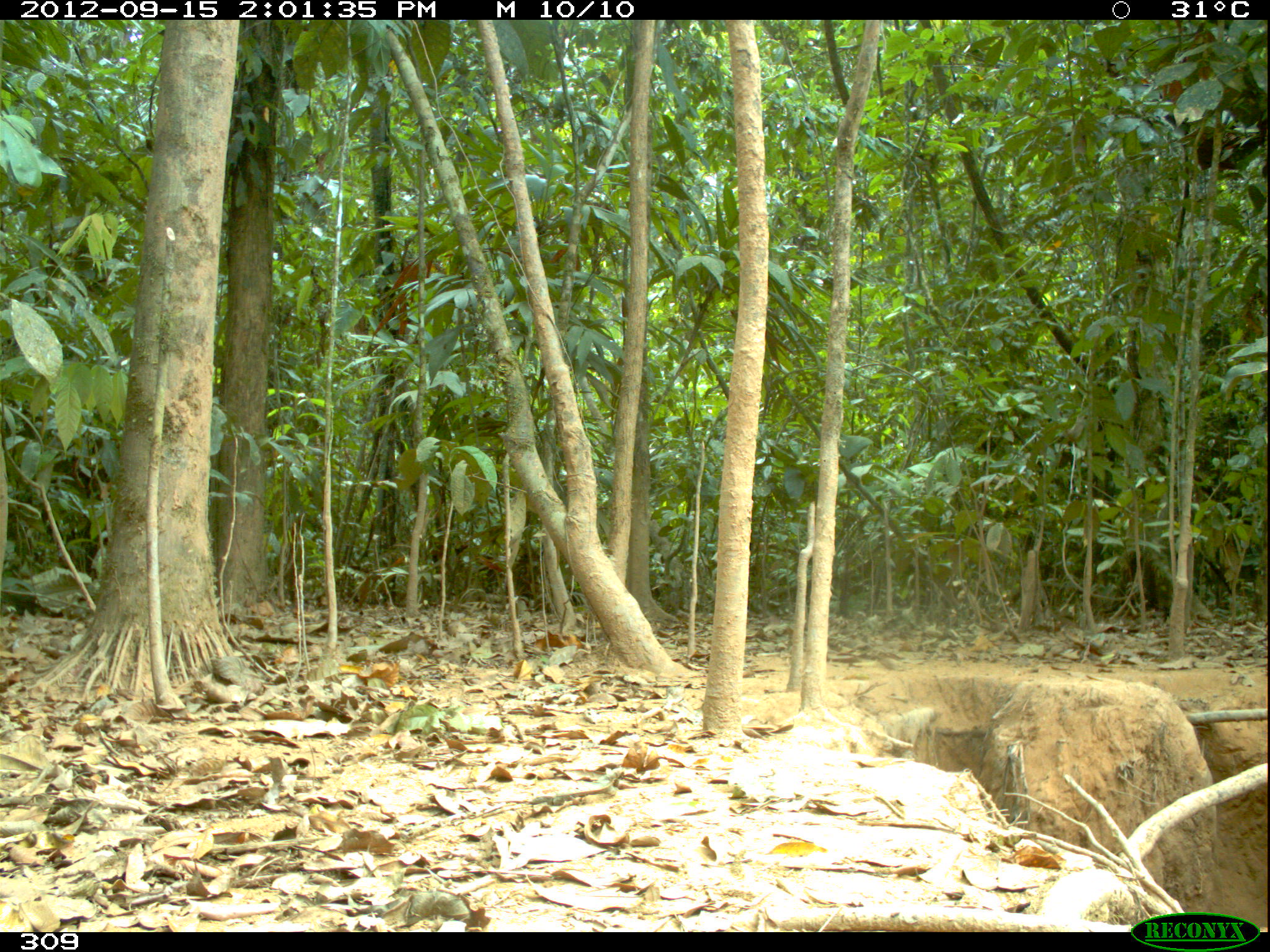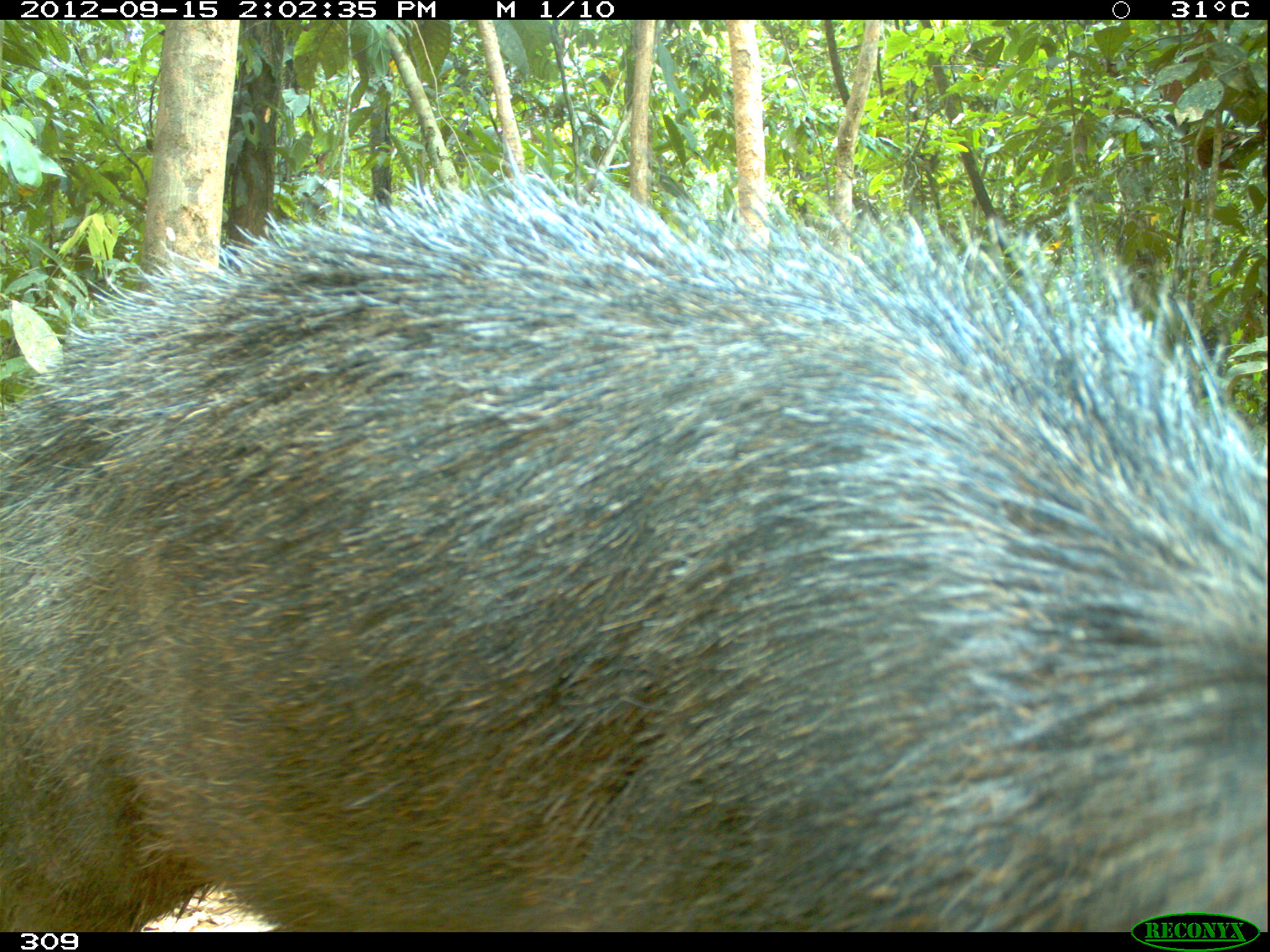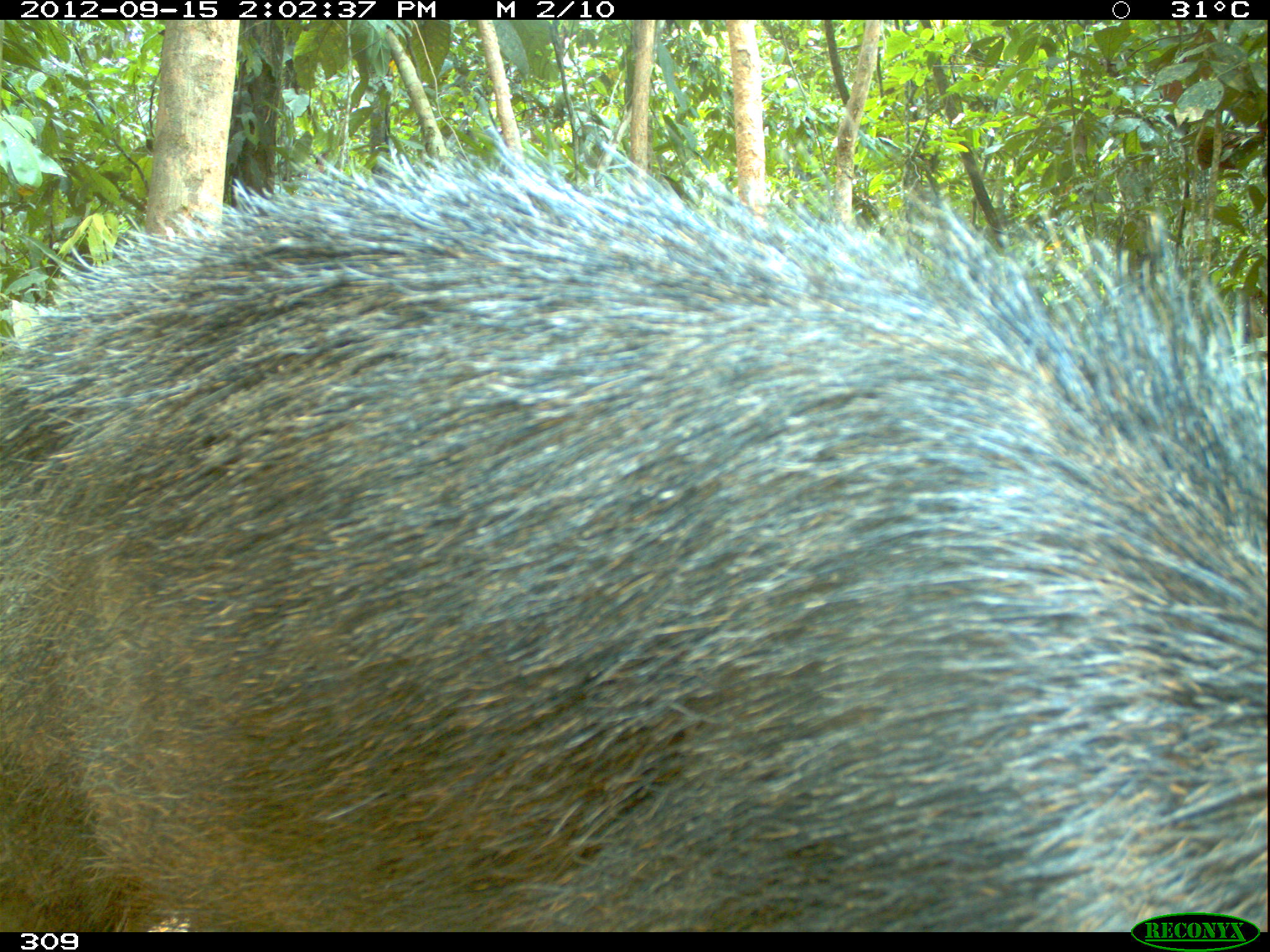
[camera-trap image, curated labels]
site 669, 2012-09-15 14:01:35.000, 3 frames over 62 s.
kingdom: Animalia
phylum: Chordata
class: Mammalia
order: Artiodactyla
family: Tayassuidae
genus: Tayassu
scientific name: Tayassu pecari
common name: white-lipped peccary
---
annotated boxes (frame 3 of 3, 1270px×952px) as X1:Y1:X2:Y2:
tayassu pecari: 0:141:1268:930